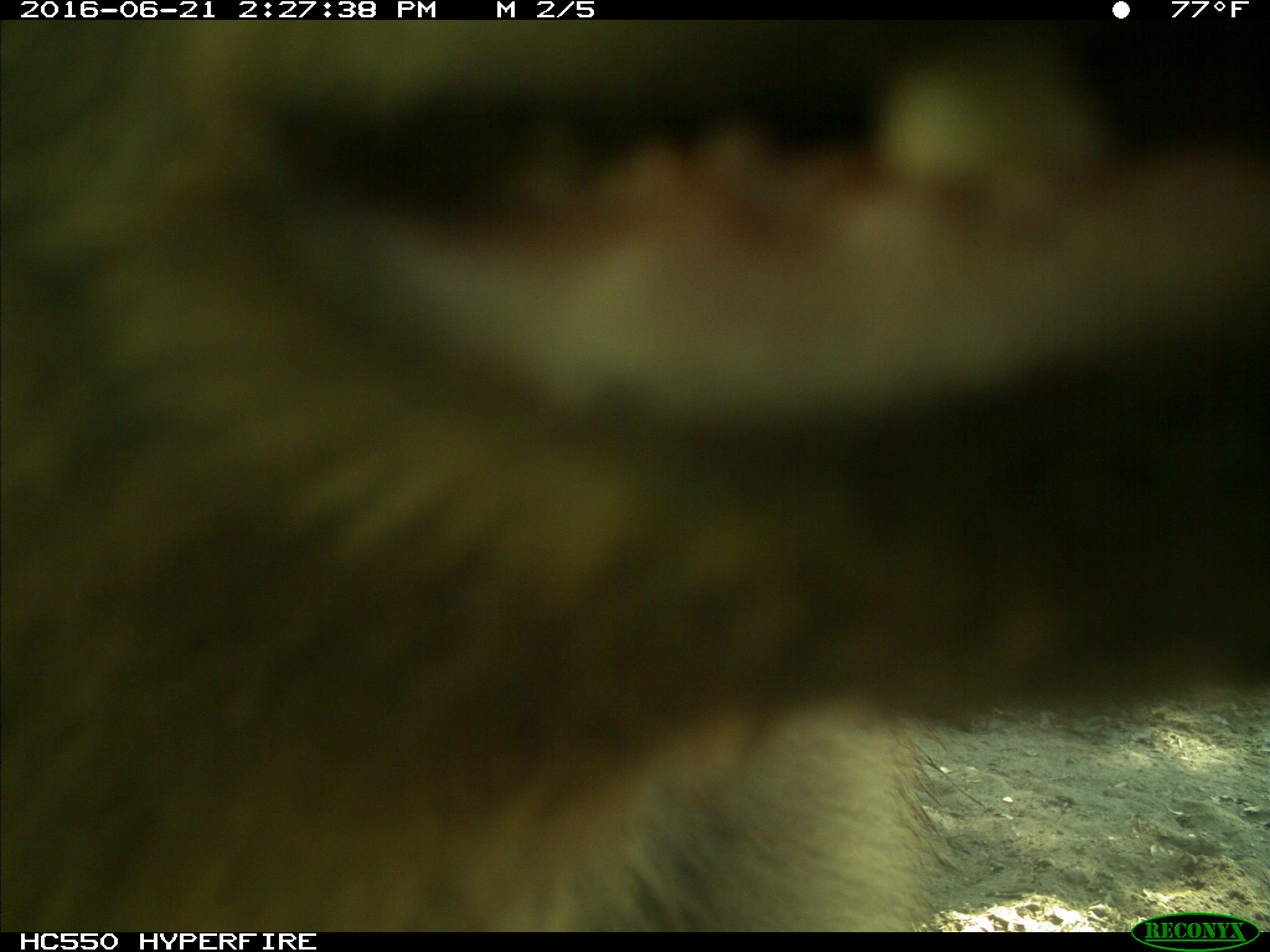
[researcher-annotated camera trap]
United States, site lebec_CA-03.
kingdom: Animalia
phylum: Chordata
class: Mammalia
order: Carnivora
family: Ursidae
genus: Ursus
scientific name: Ursus americanus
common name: american black bear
Ursus americanus (american black bear).